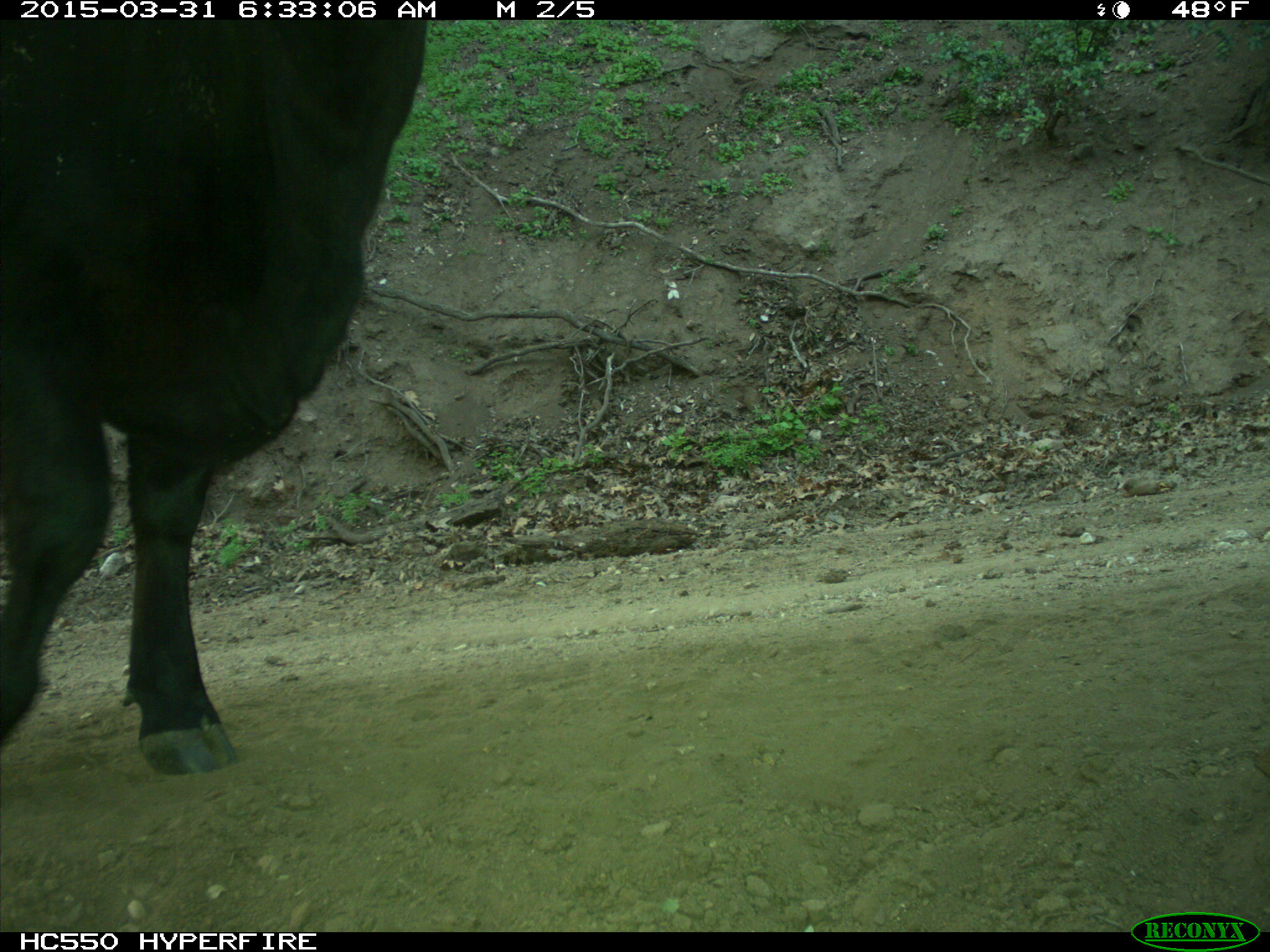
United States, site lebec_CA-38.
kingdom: Animalia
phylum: Chordata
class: Mammalia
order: Artiodactyla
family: Bovidae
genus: Bos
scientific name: Bos taurus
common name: domestic cow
Bos taurus (domestic cow).